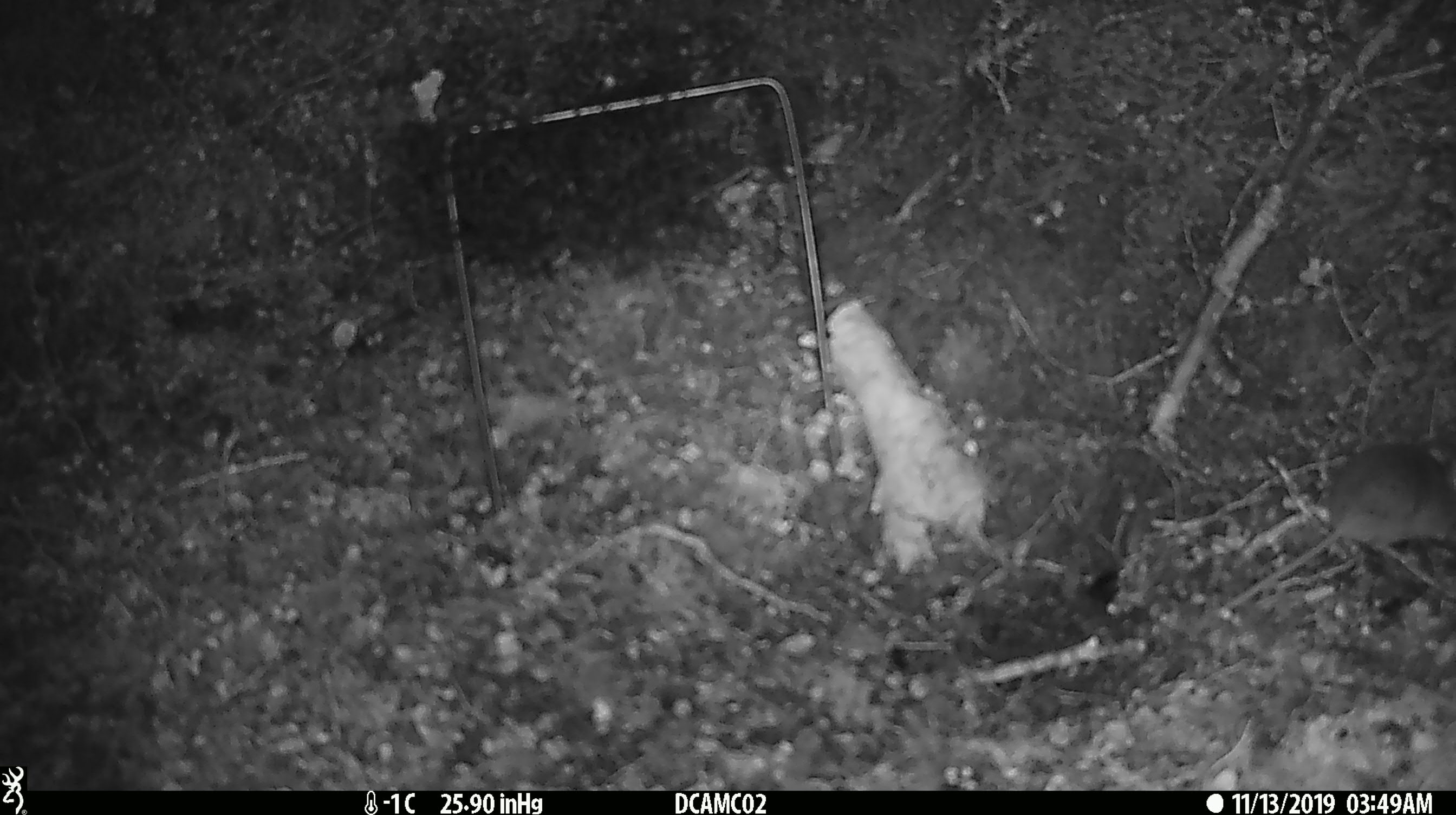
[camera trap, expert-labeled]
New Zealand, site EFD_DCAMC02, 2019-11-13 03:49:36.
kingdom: Animalia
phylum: Chordata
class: Mammalia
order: Rodentia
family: Muridae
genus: Mus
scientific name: Mus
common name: mouse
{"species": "mouse (Mus)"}